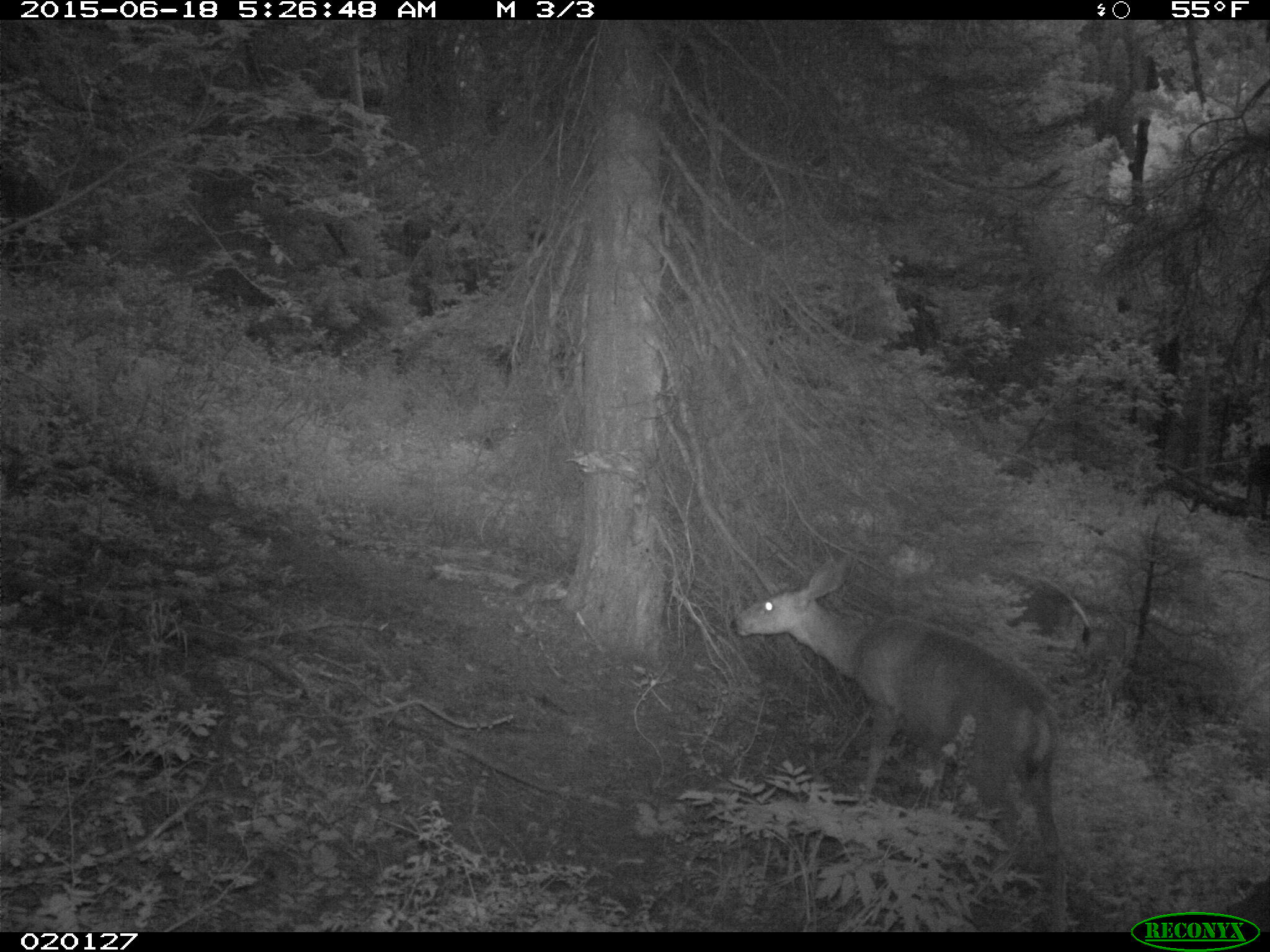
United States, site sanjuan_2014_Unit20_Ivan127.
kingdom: Animalia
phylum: Chordata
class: Mammalia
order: Artiodactyla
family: Cervidae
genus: Odocoileus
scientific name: Odocoileus hemionus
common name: mule deer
Odocoileus hemionus (mule deer).